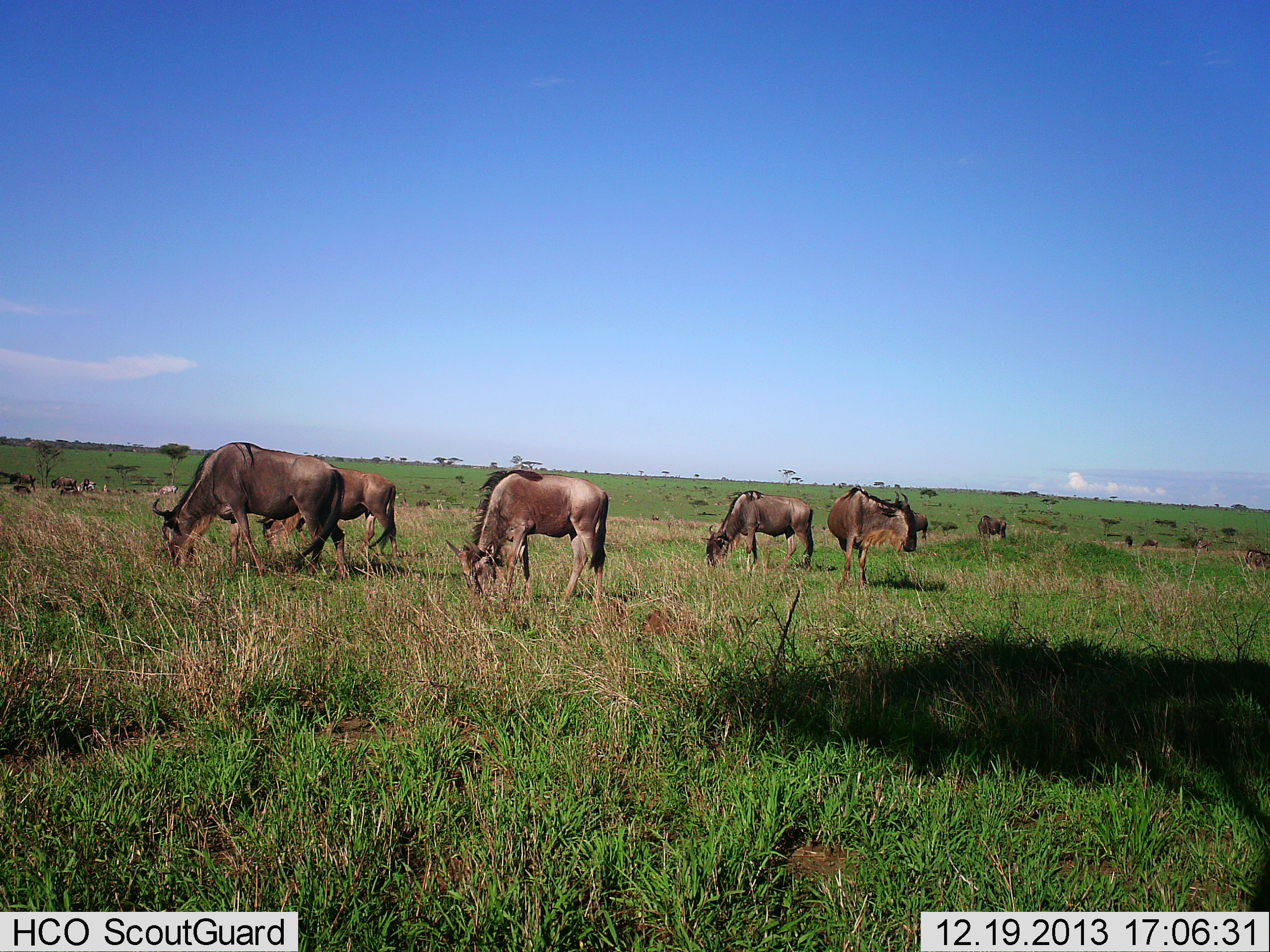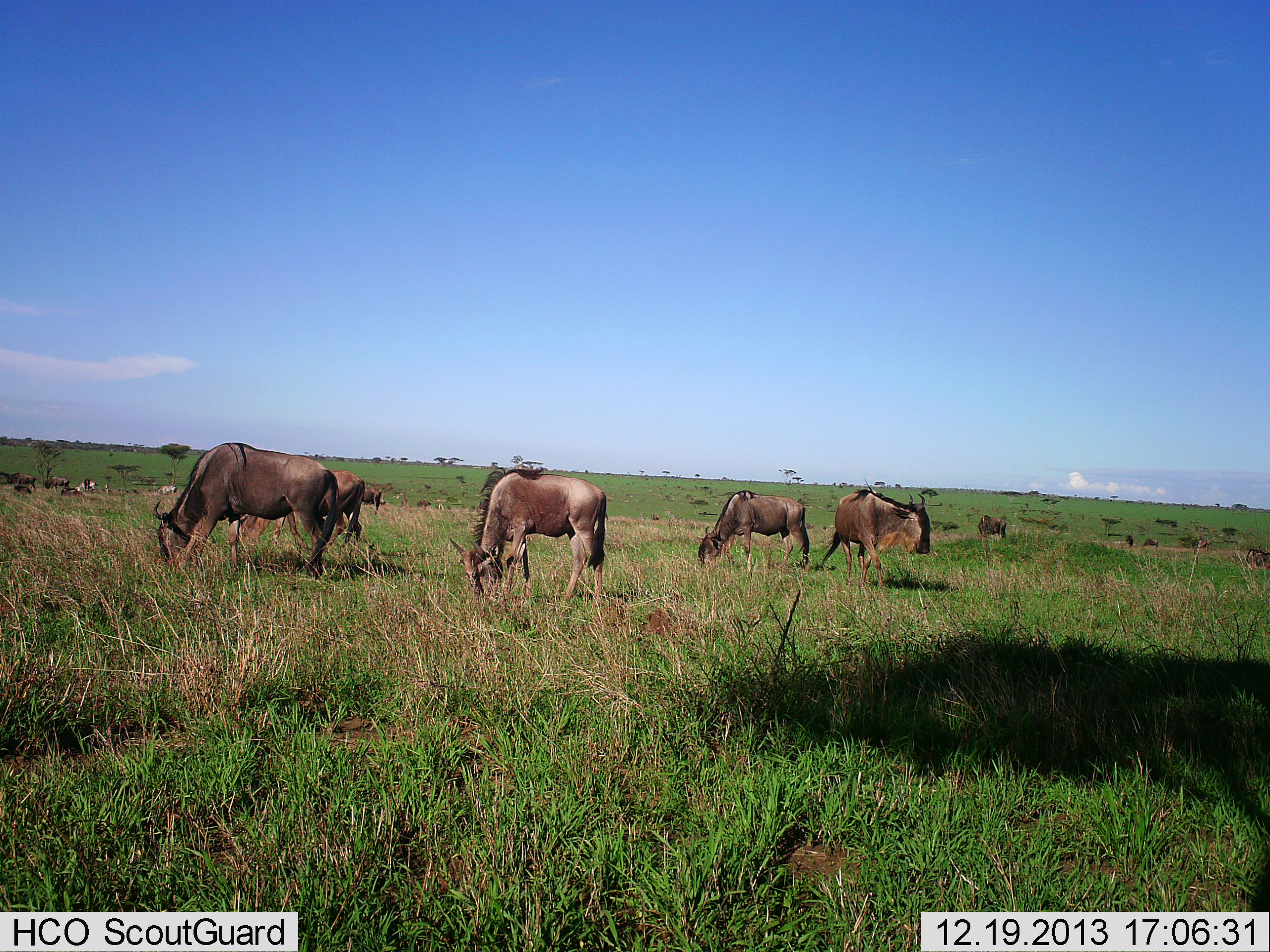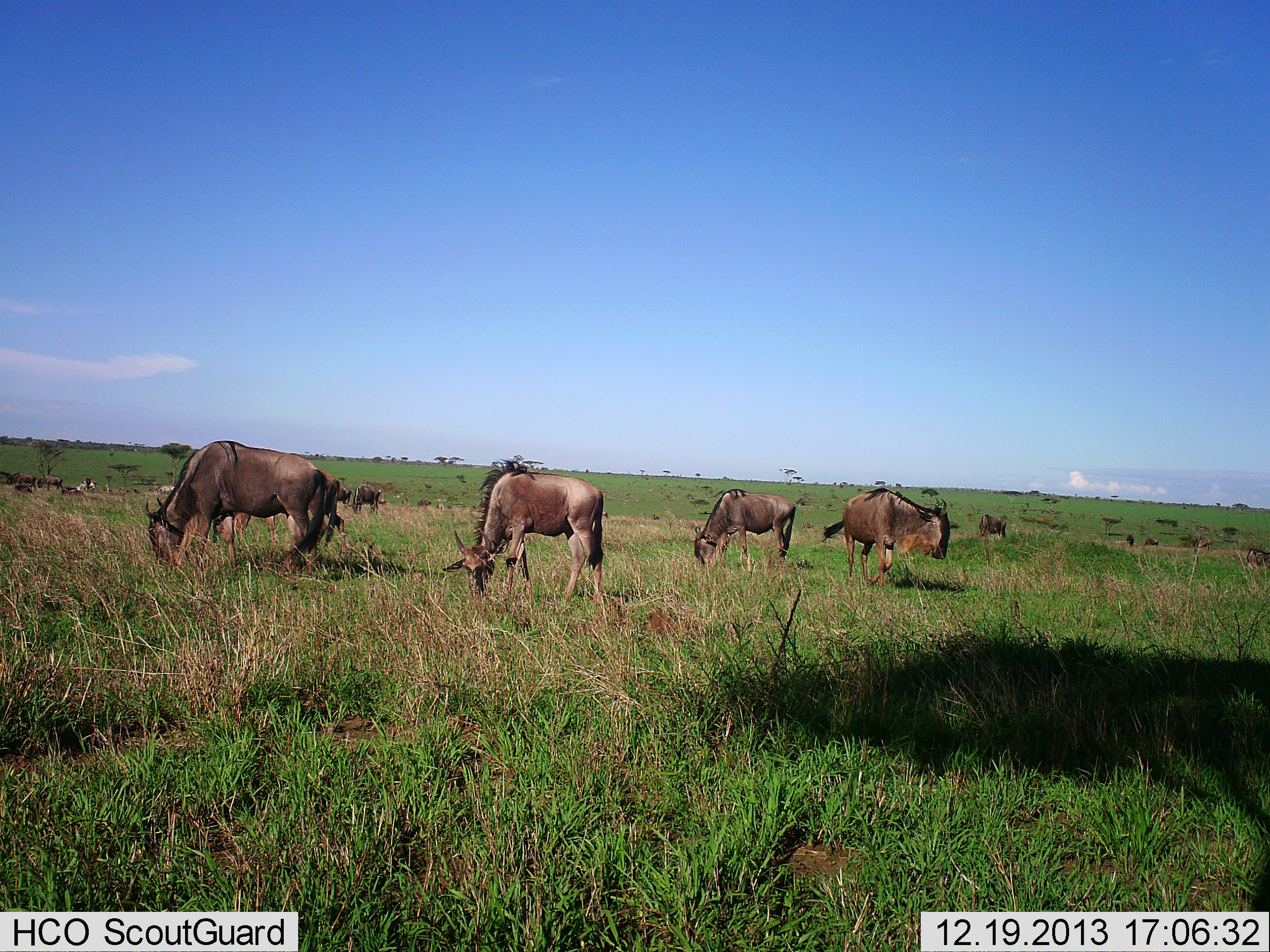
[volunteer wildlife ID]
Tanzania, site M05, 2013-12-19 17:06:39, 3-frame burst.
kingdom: Animalia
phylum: Chordata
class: Mammalia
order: Artiodactyla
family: Bovidae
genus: Connochaetes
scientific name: Connochaetes taurinus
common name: blue wildebeest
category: wildebeest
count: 11-50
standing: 20%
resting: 20%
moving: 30%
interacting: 0%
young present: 0%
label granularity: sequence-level